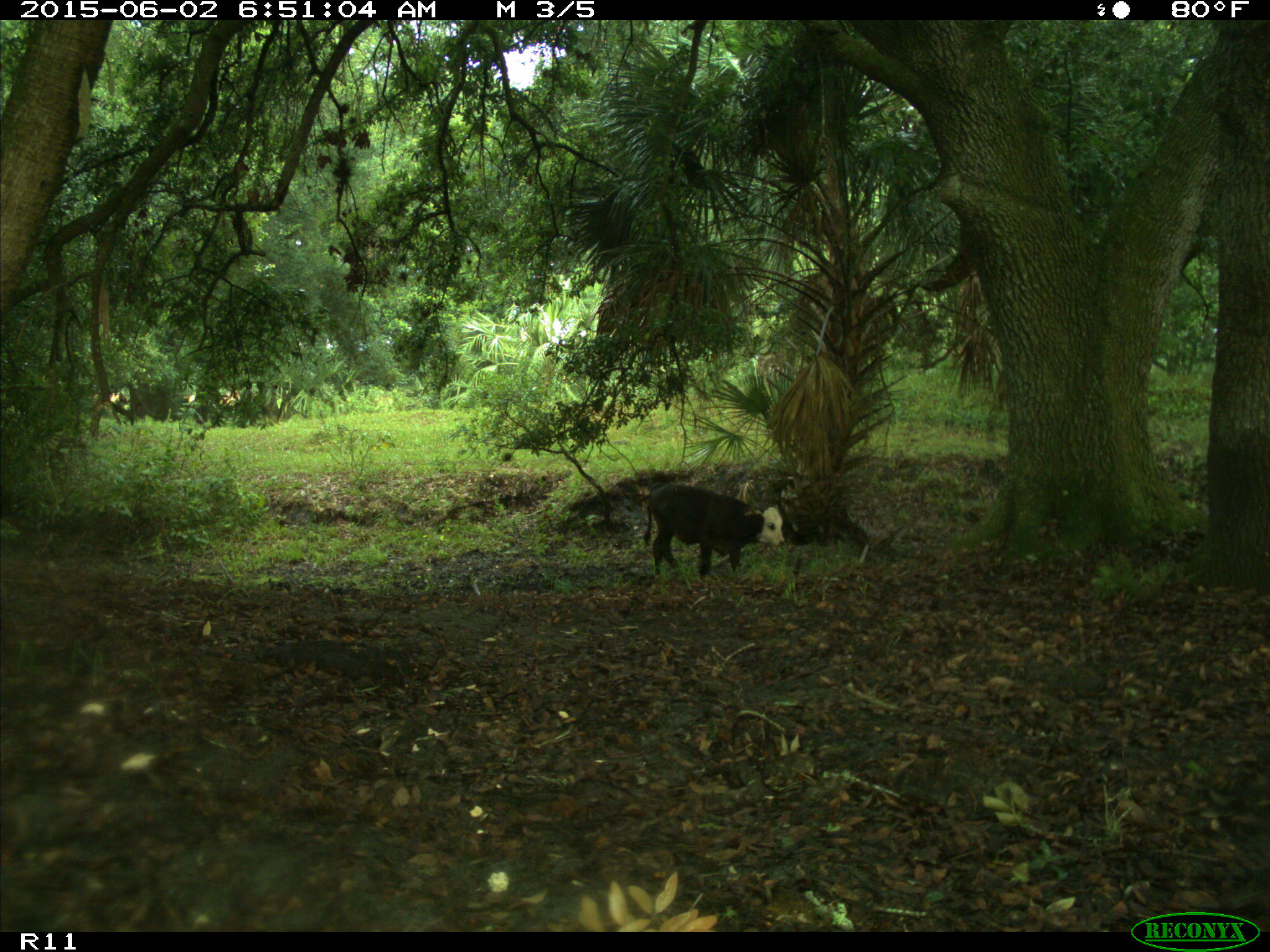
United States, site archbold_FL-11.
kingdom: Animalia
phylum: Chordata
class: Mammalia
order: Artiodactyla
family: Bovidae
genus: Bos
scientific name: Bos taurus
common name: domestic cow